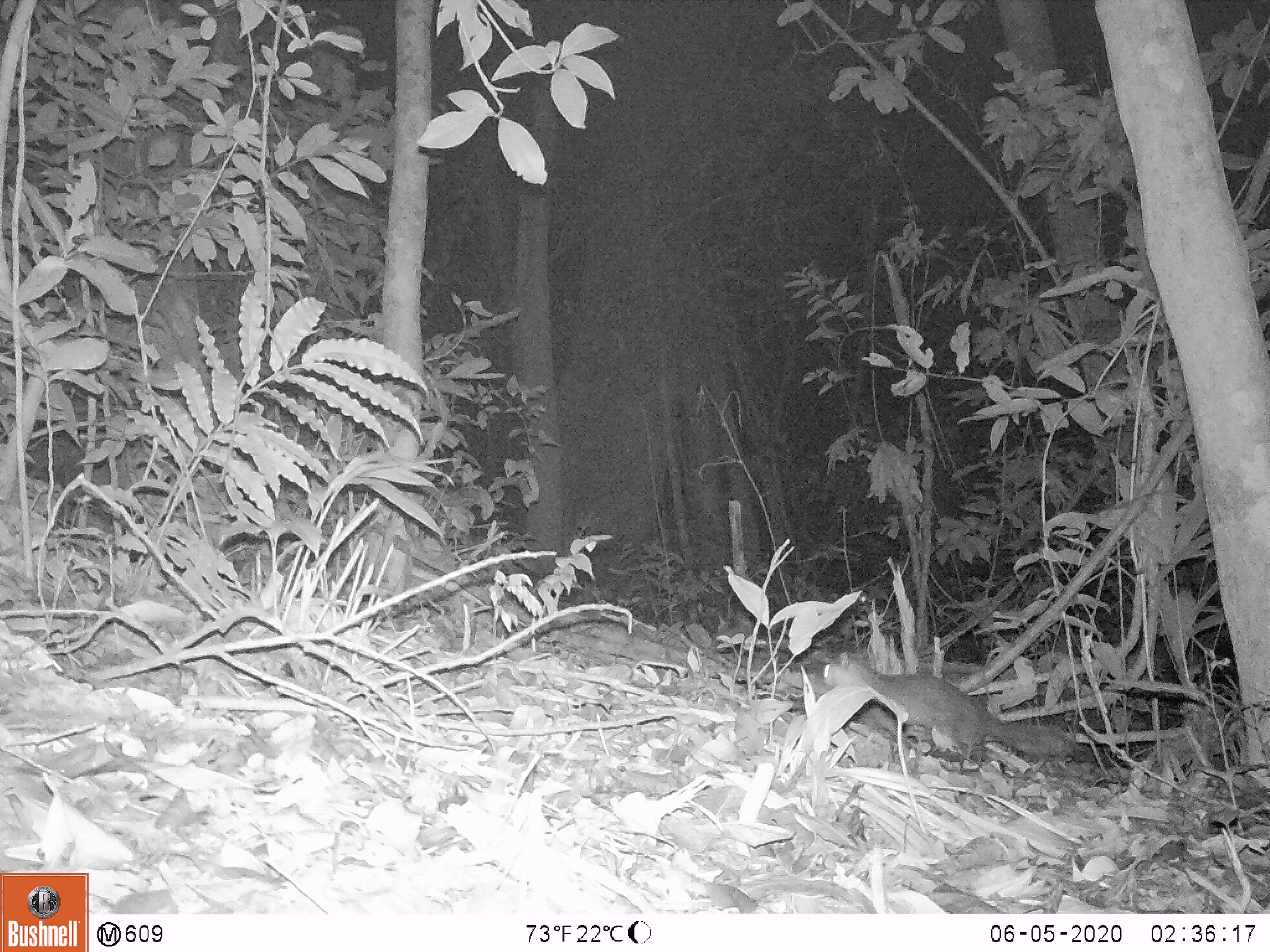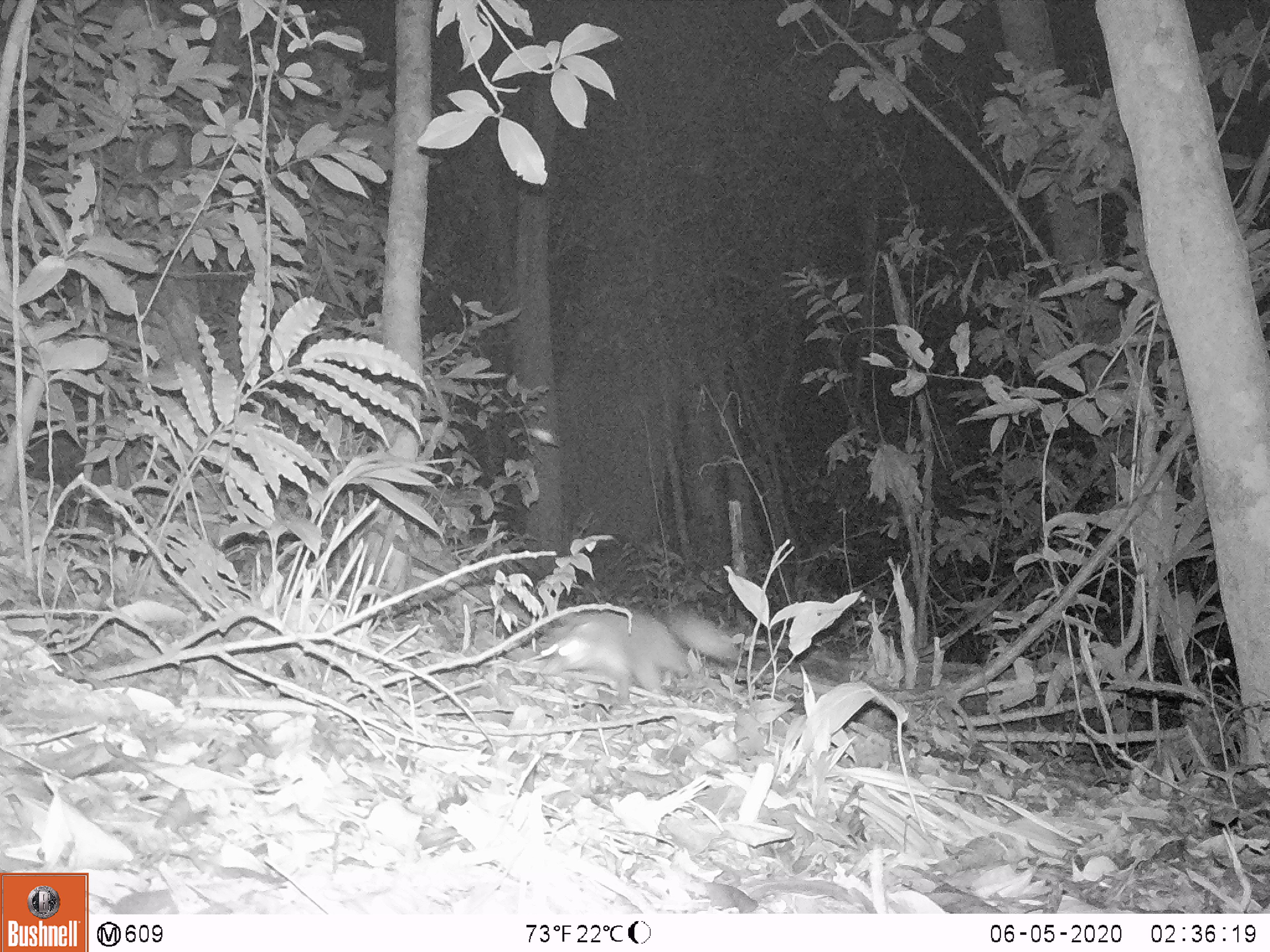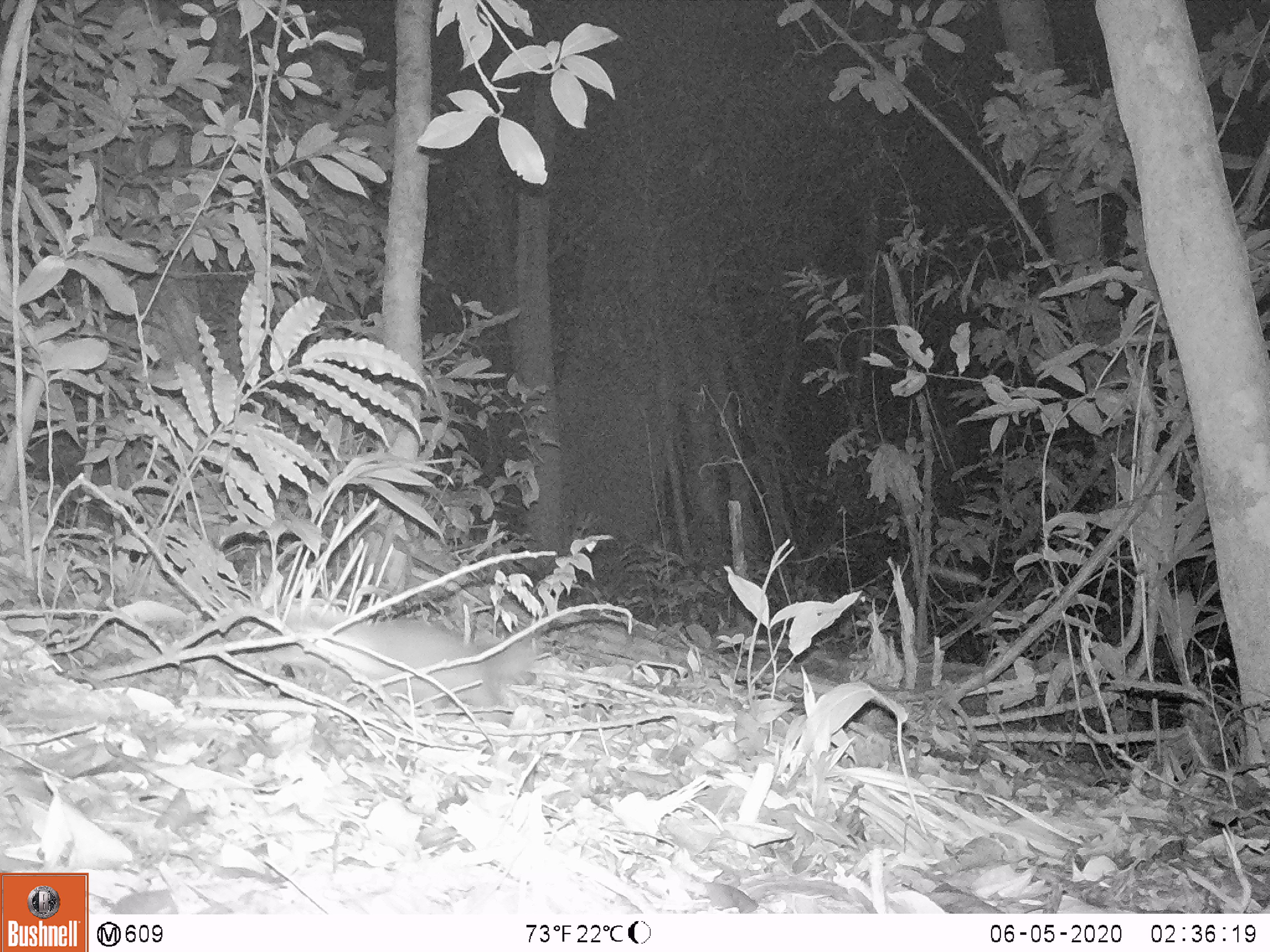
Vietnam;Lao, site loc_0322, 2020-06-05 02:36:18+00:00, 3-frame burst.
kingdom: Animalia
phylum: Chordata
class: Mammalia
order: Carnivora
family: Mustelidae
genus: Melogale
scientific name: Melogale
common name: ferret badger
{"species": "ferret badger (Melogale)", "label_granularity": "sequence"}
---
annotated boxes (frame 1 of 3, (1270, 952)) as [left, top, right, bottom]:
ferret badger: [819, 651, 1078, 757]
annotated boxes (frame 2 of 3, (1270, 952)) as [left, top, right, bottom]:
ferret badger: [534, 606, 737, 708]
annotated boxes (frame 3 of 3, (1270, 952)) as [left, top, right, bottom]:
ferret badger: [273, 615, 532, 724]